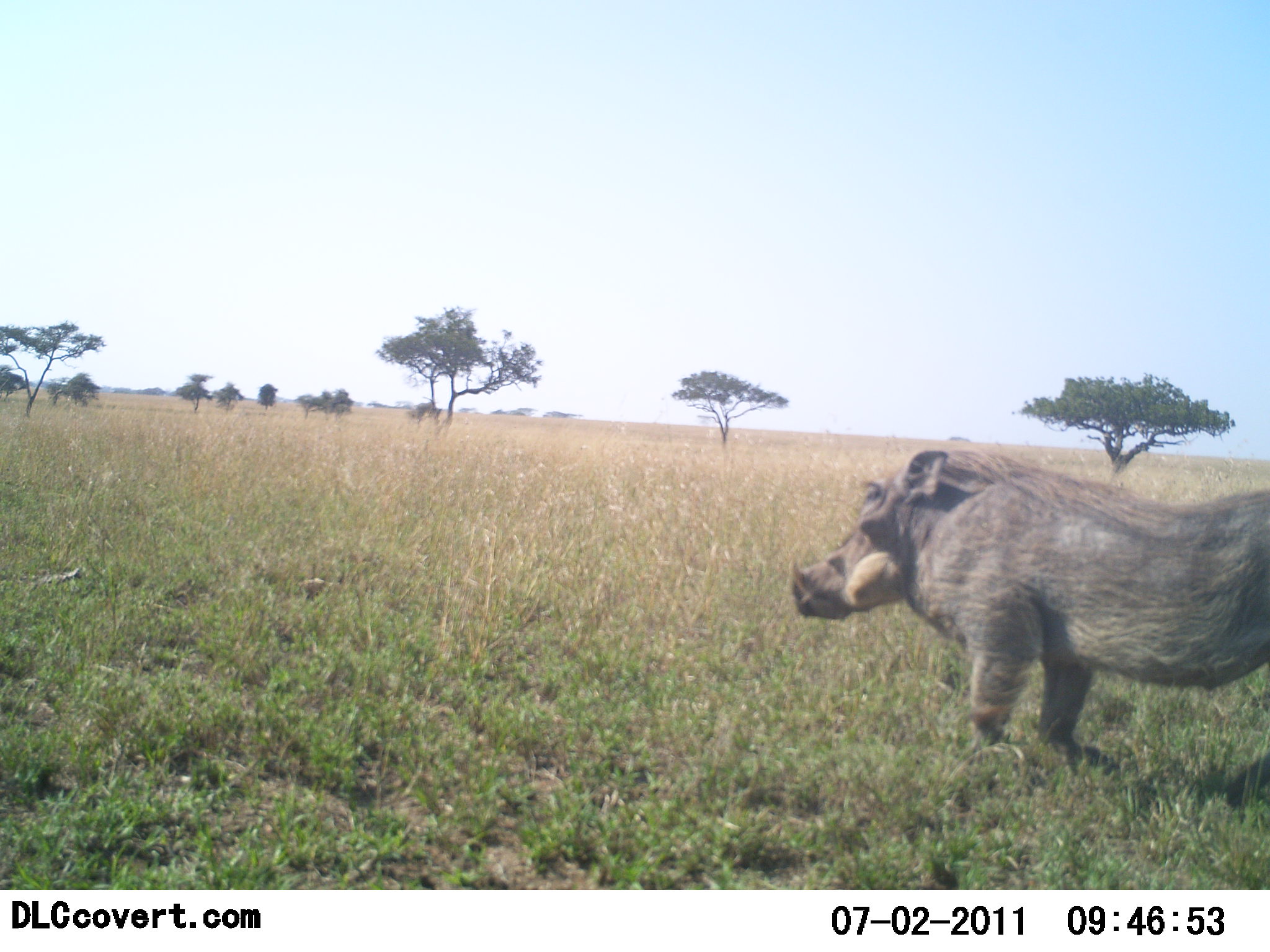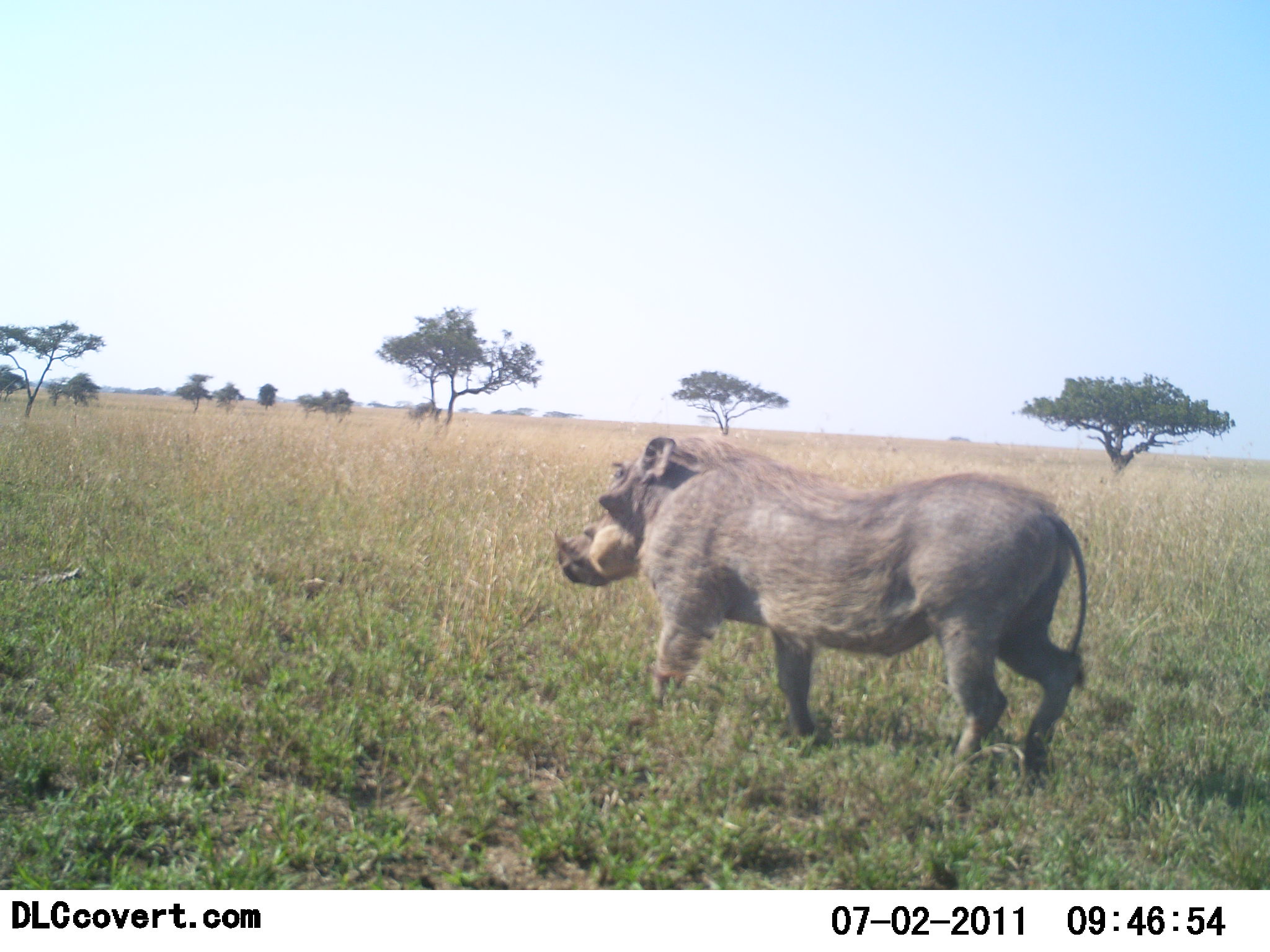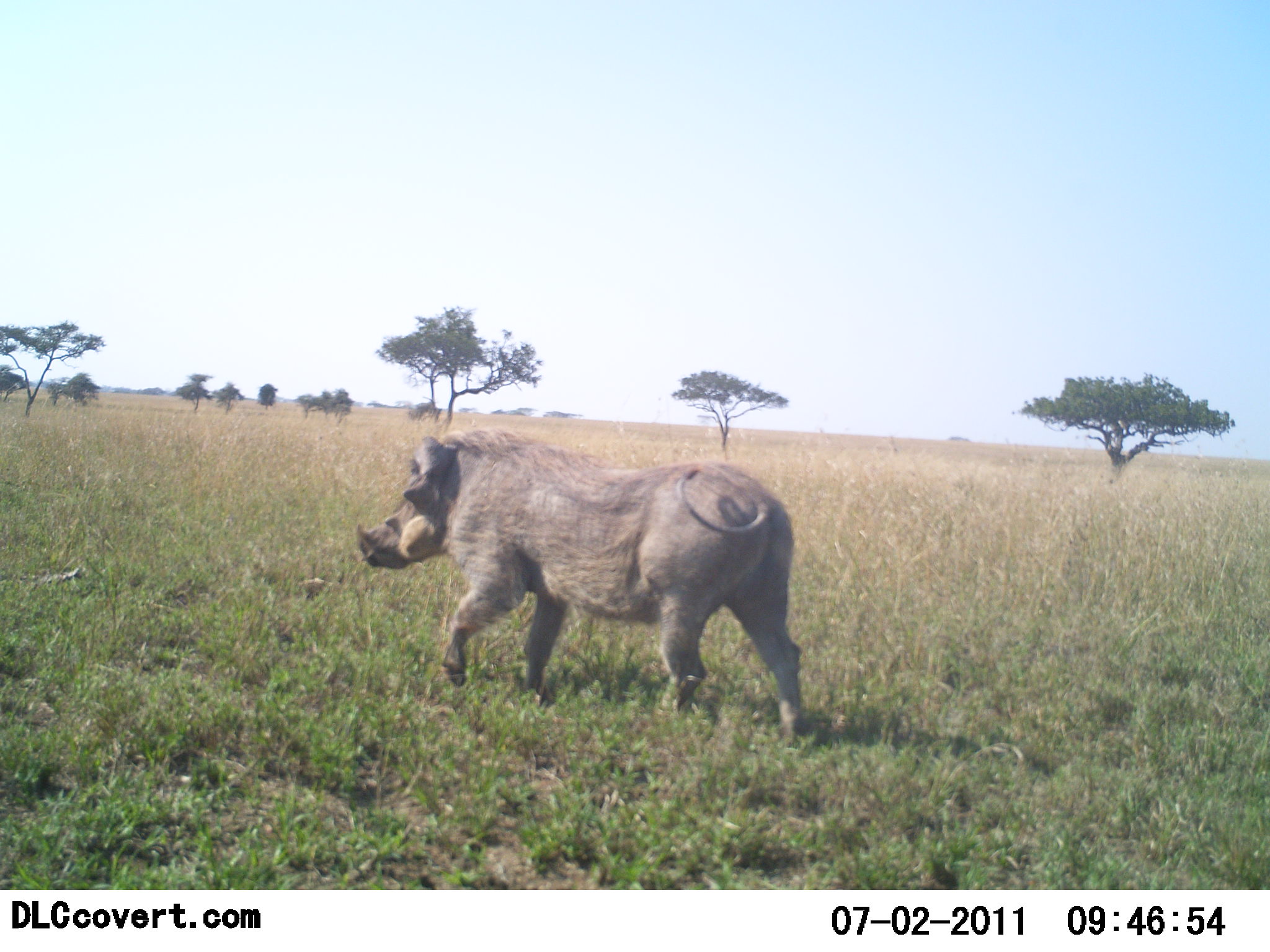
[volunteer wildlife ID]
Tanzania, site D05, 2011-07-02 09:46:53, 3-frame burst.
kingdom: Animalia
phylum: Chordata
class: Mammalia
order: Artiodactyla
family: Suidae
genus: Phacochoerus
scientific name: Phacochoerus africanus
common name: warthog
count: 1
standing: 0%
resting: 0%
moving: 100%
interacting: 0%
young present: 0%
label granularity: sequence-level